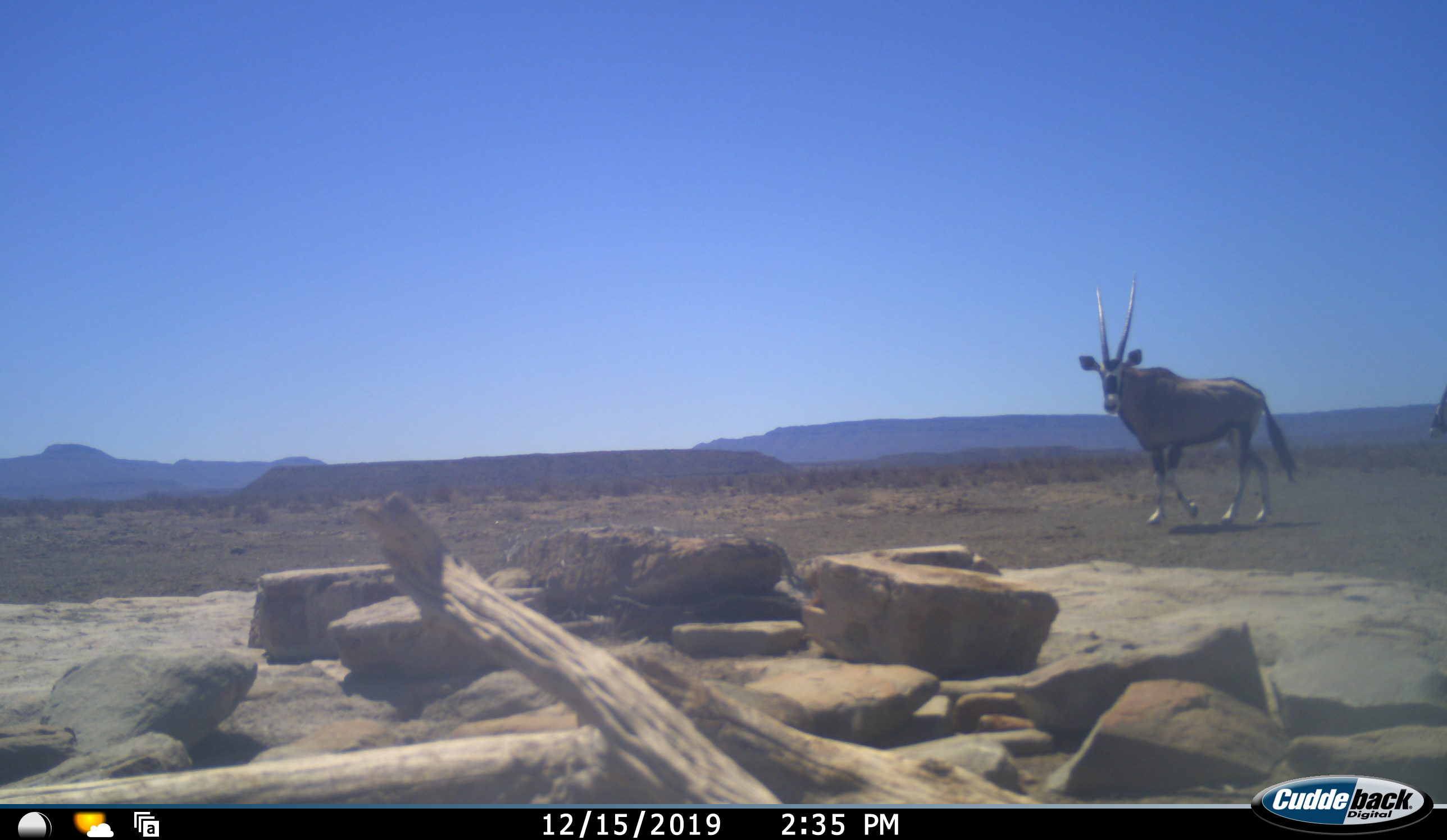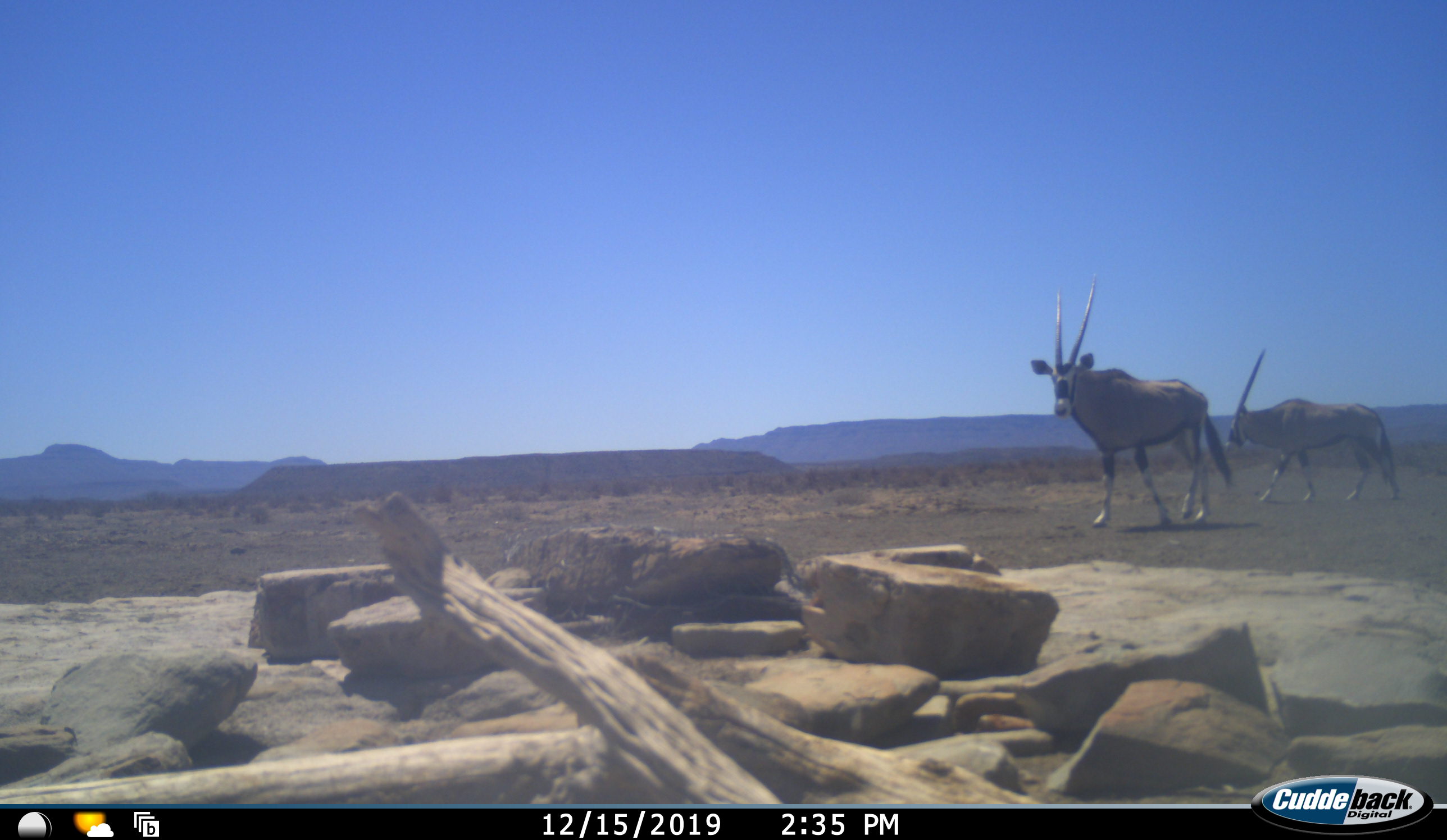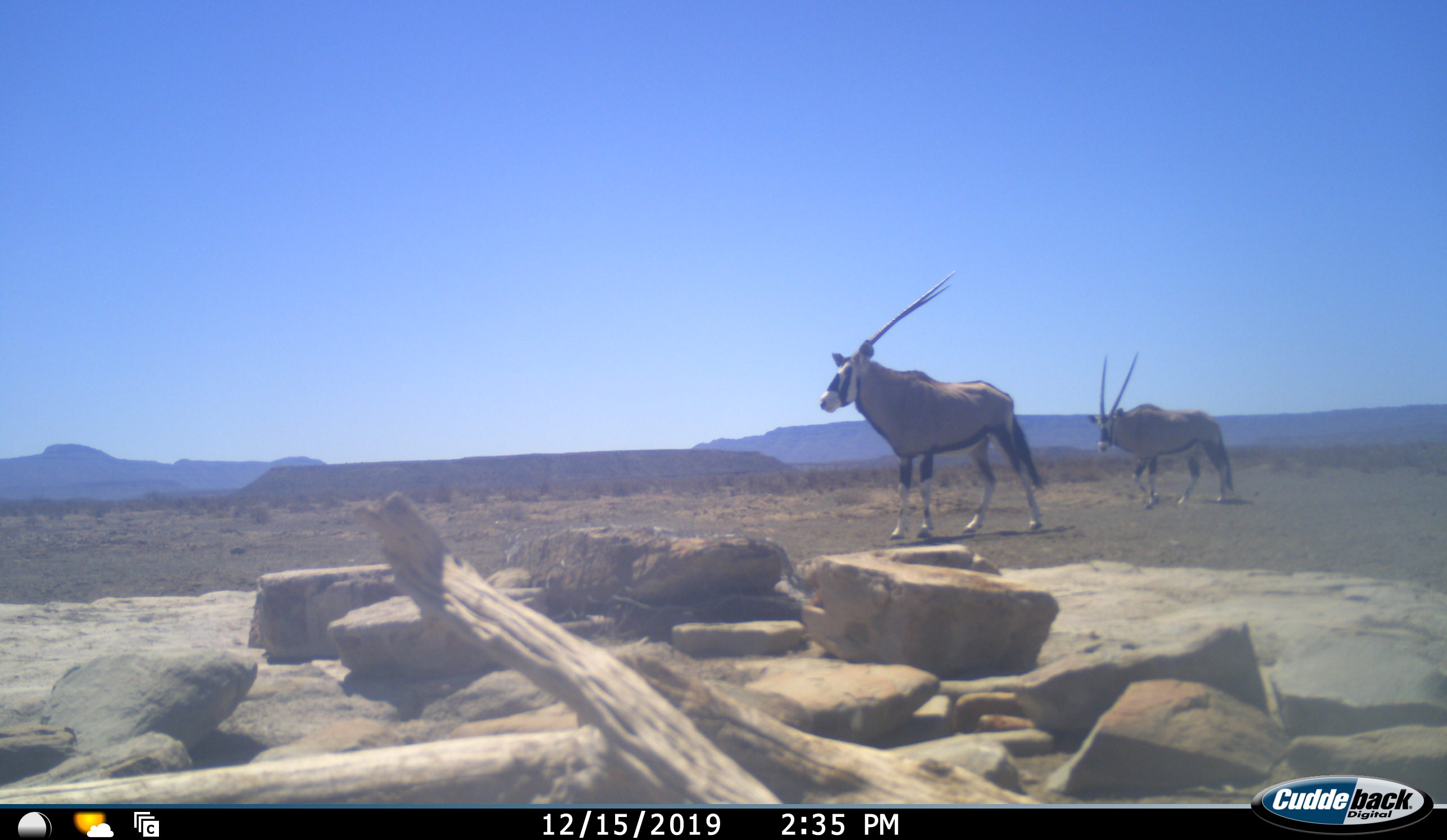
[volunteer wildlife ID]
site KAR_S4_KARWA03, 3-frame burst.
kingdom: Animalia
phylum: Chordata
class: Mammalia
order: Artiodactyla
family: Bovidae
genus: Oryx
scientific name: Oryx gazella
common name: gemsbok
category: oryx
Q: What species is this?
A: Oryx (gemsbok) (Oryx gazella).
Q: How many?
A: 2.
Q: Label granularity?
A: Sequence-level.